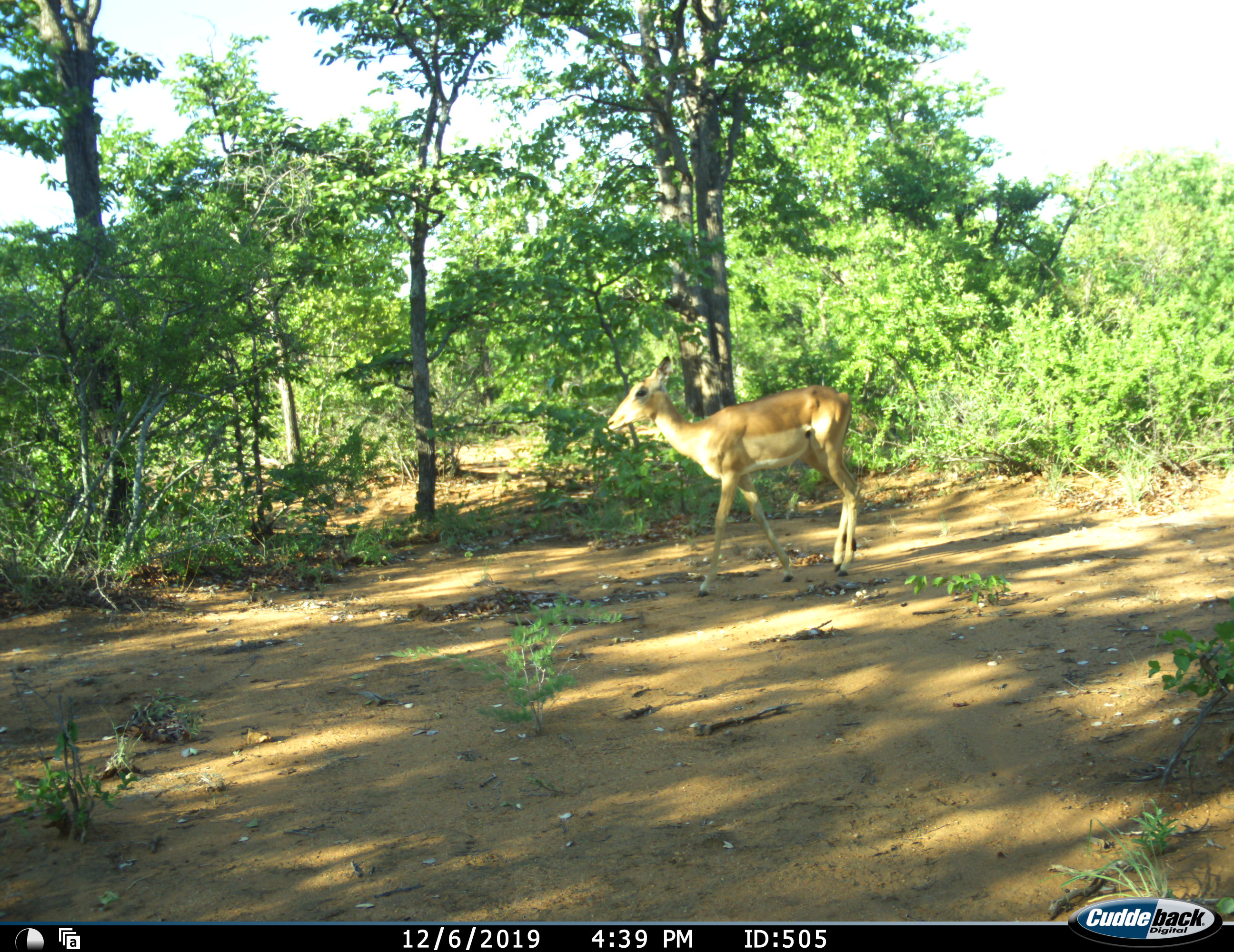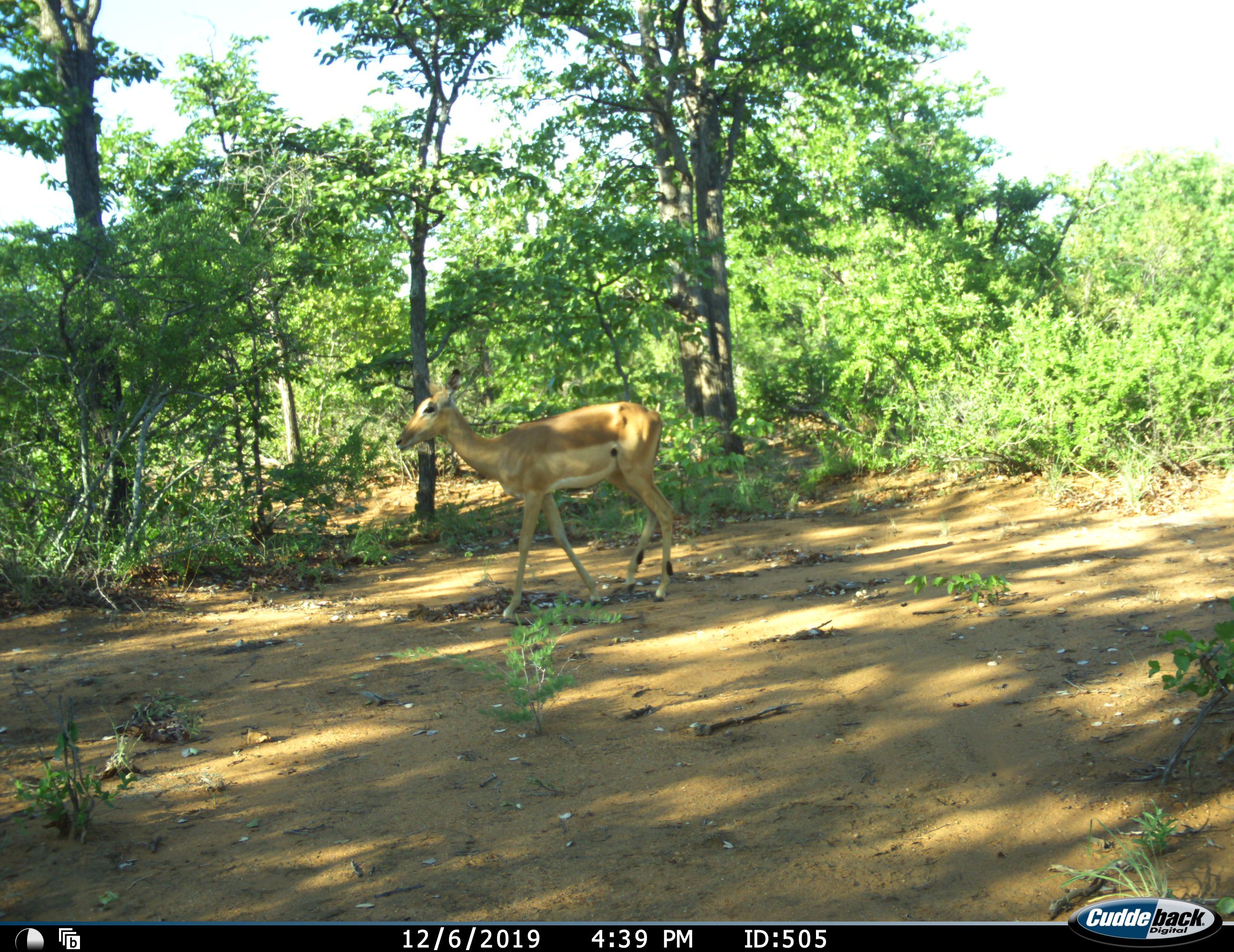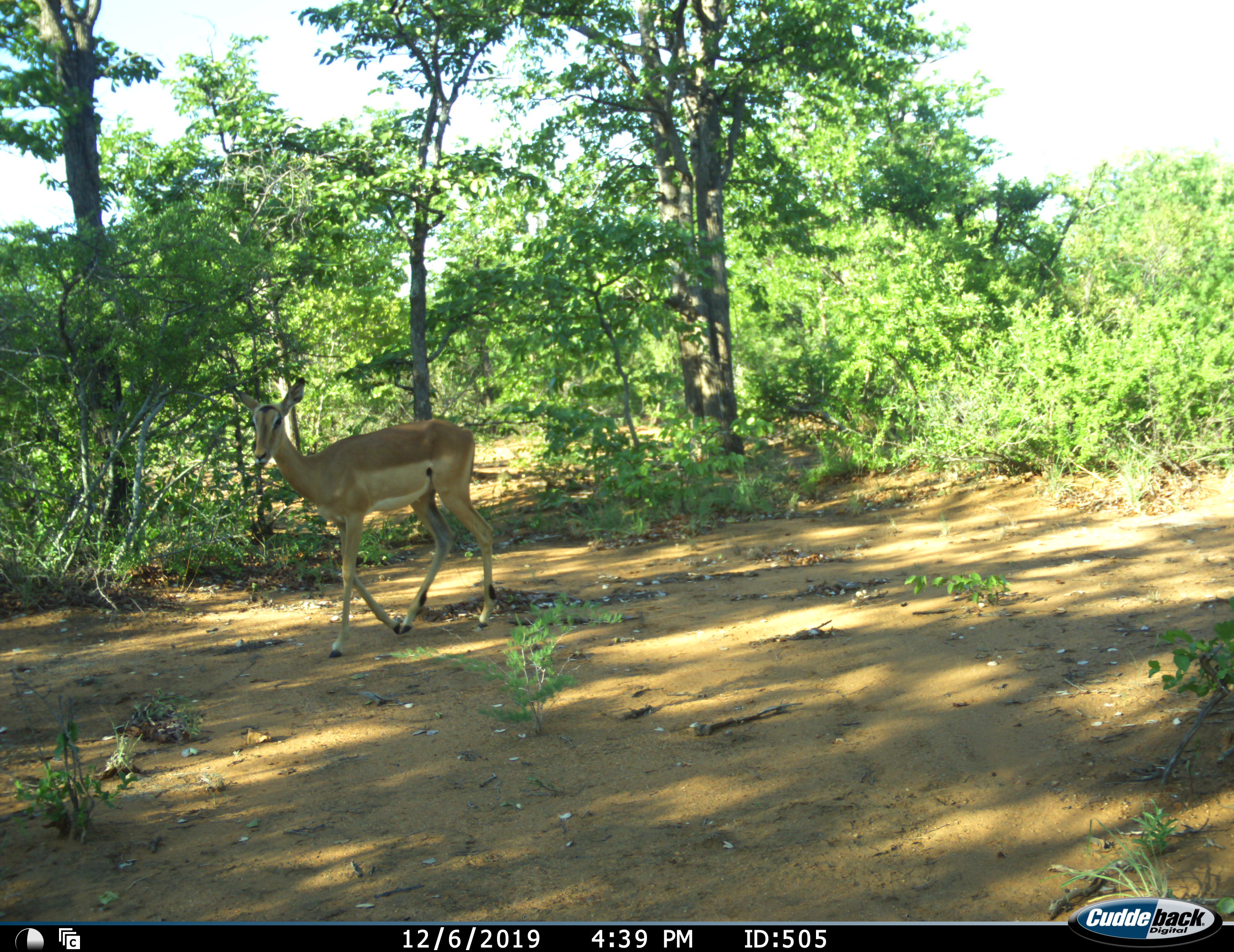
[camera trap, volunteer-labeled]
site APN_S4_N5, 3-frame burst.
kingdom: Animalia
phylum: Chordata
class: Mammalia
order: Artiodactyla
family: Bovidae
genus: Aepyceros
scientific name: Aepyceros melampus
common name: impala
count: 1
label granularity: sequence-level